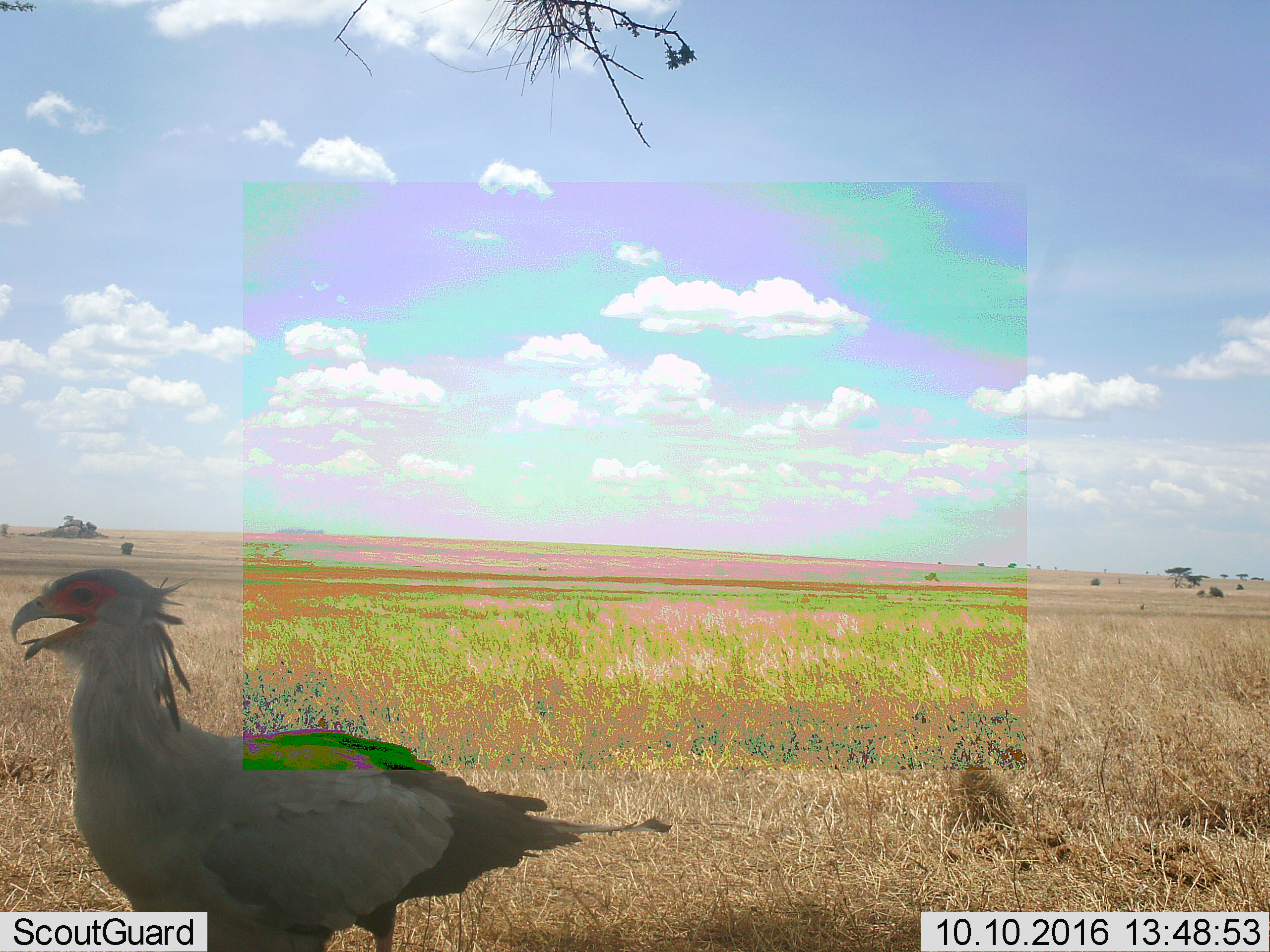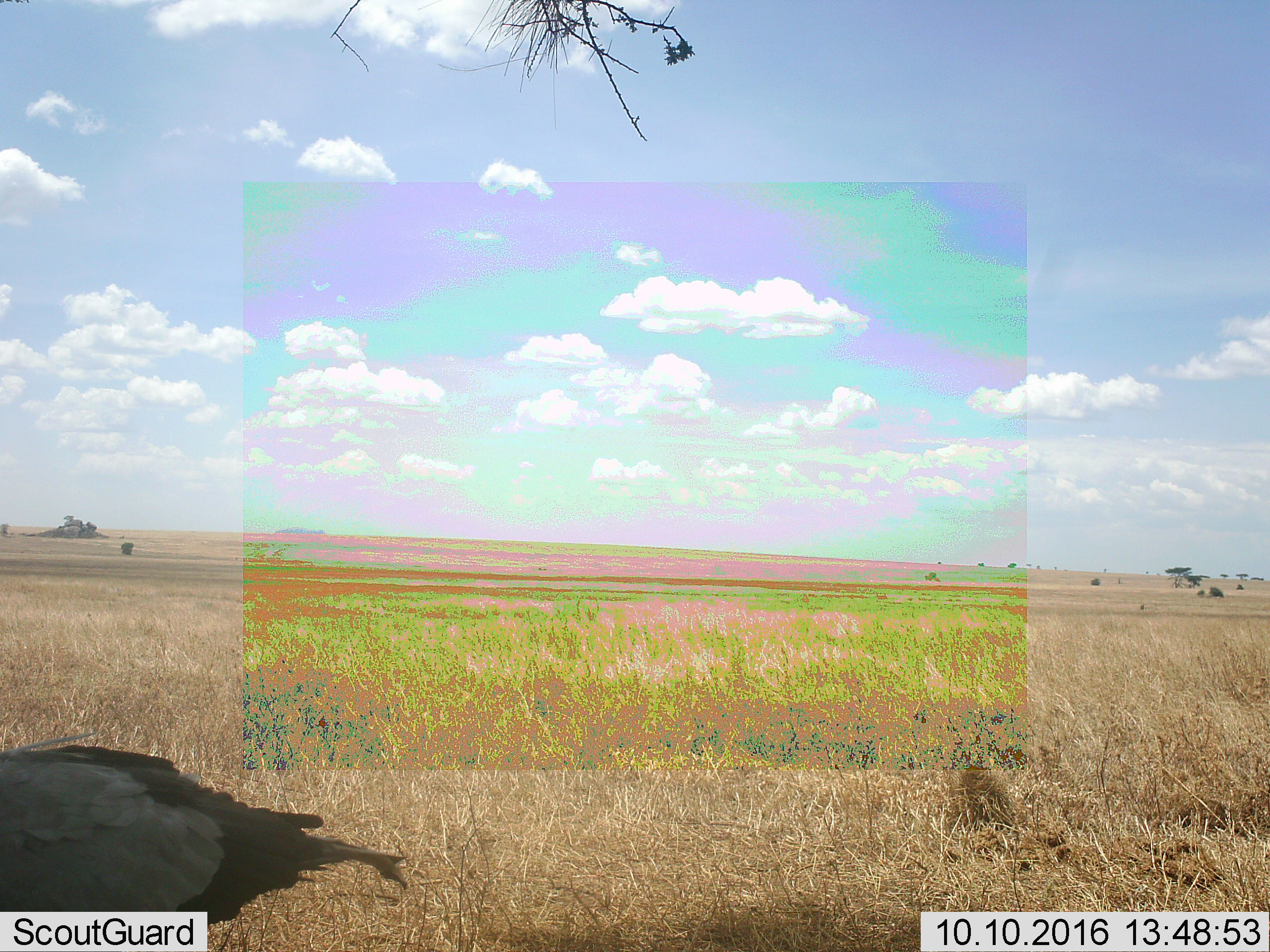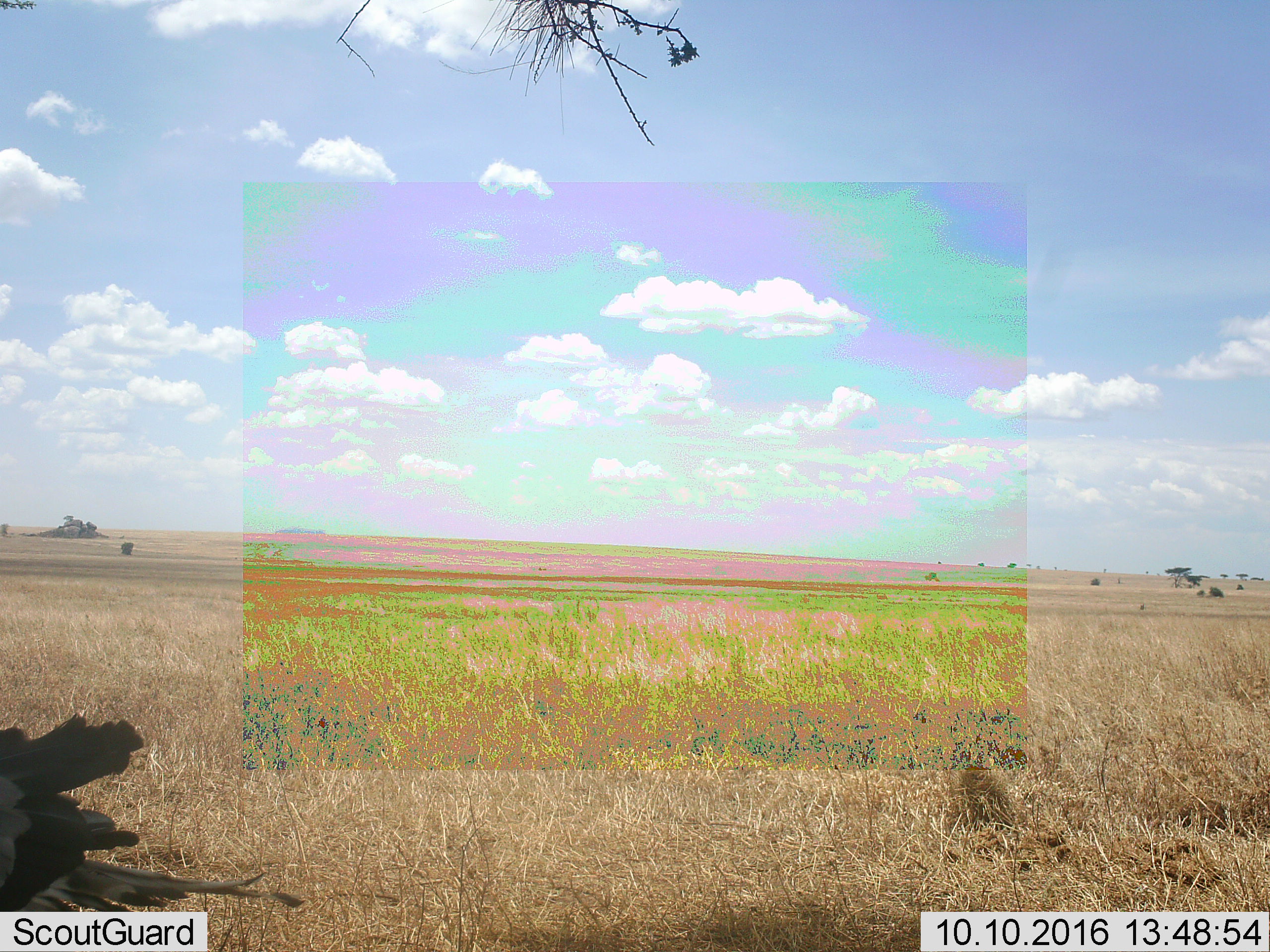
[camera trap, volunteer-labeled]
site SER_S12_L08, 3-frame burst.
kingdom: Animalia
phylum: Chordata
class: Aves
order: Accipitriformes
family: Sagittariidae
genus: Sagittarius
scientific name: Sagittarius serpentarius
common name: secretarybird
Secretarybird (Sagittarius serpentarius), count 1. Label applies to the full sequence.